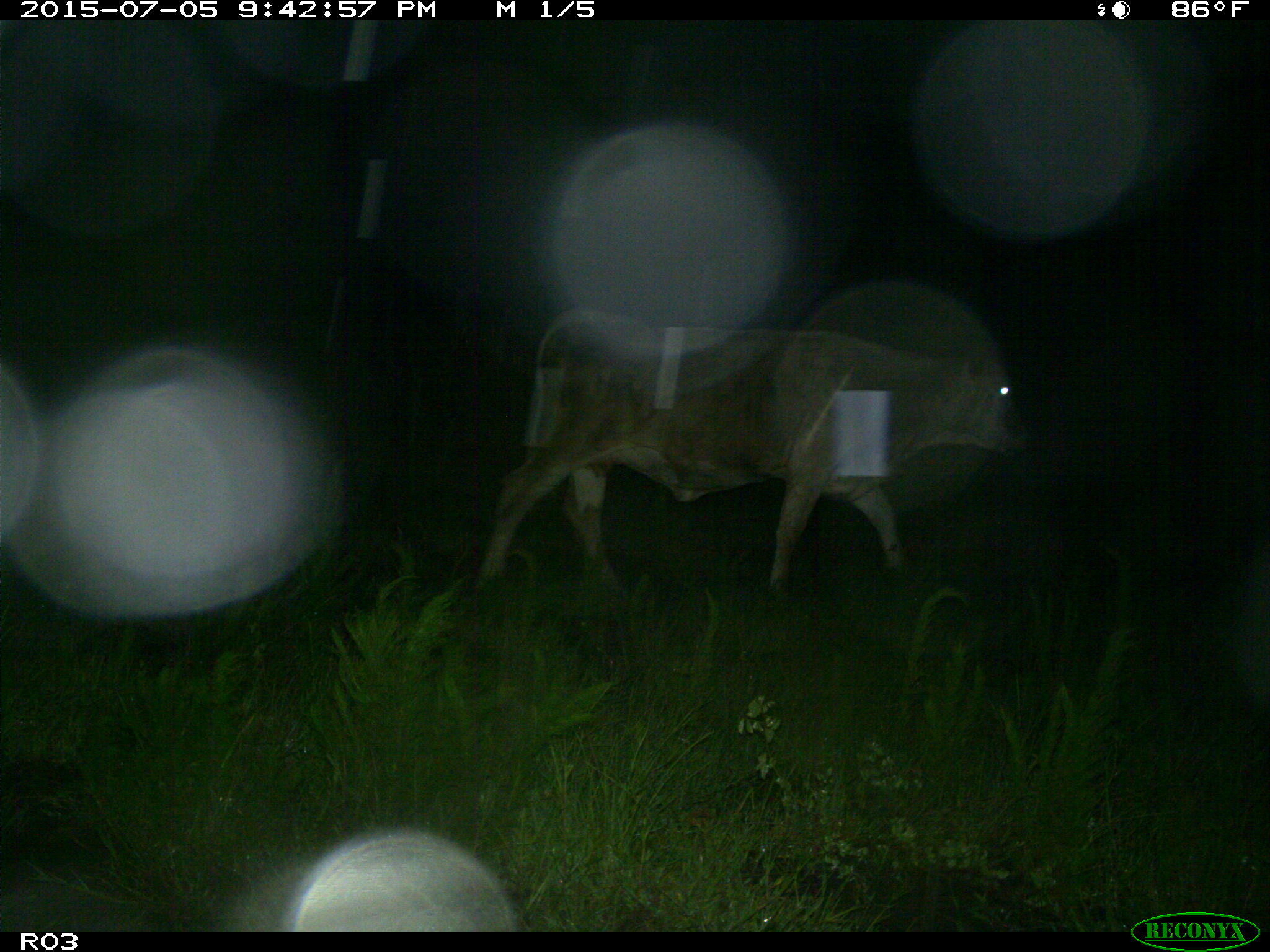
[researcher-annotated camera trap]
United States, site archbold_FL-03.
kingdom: Animalia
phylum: Chordata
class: Mammalia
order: Artiodactyla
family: Bovidae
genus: Bos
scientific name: Bos taurus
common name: domestic cow